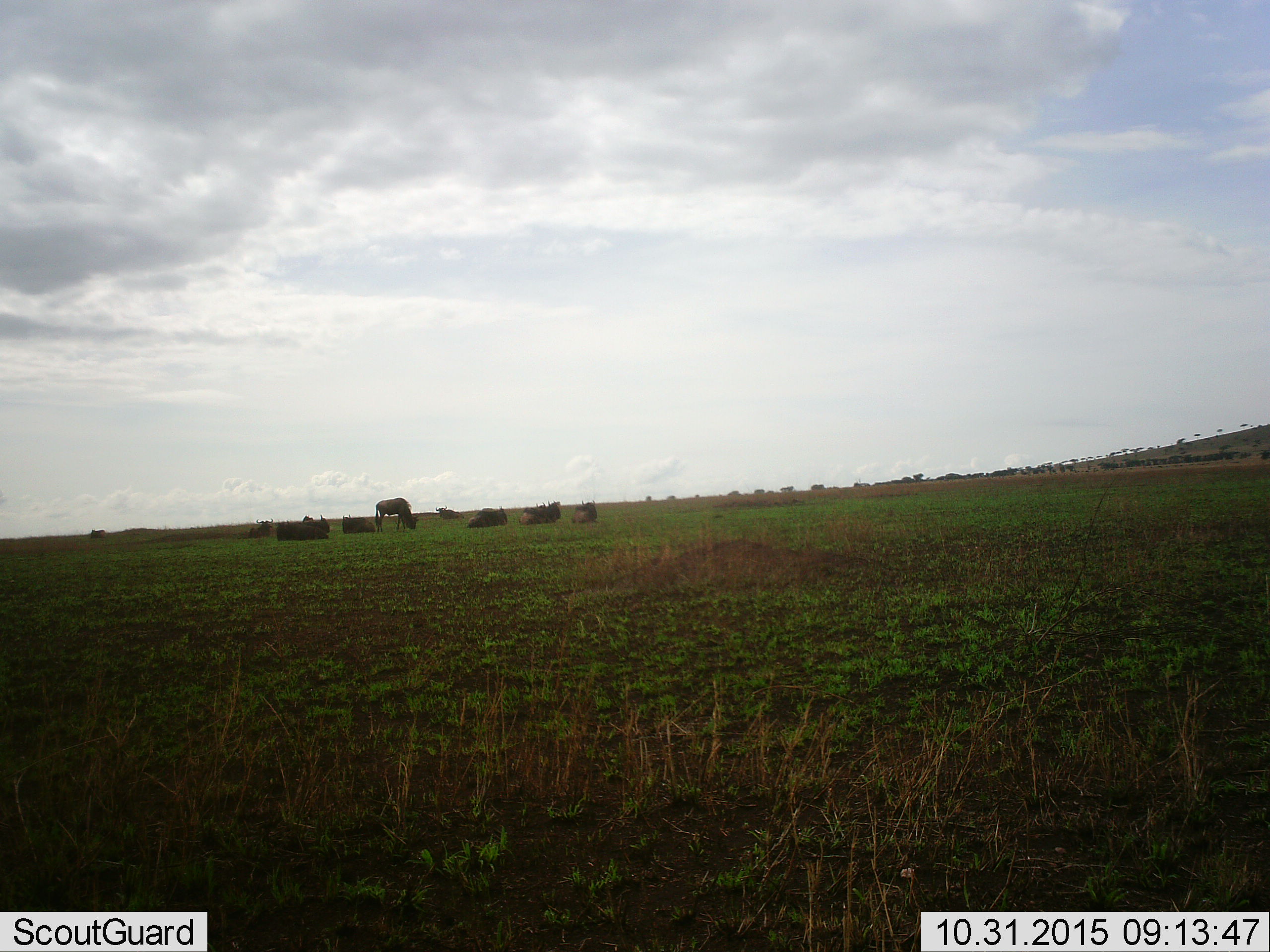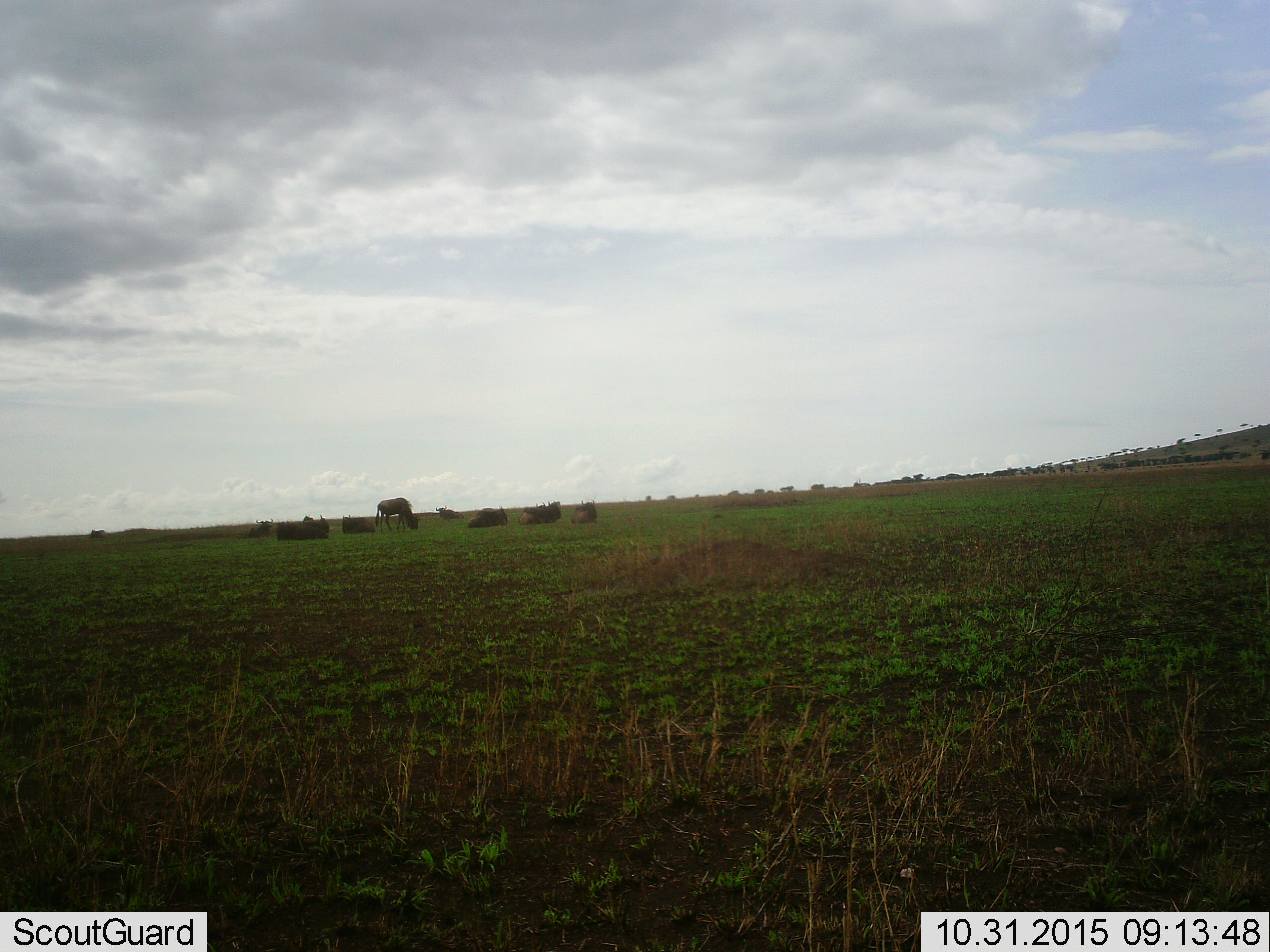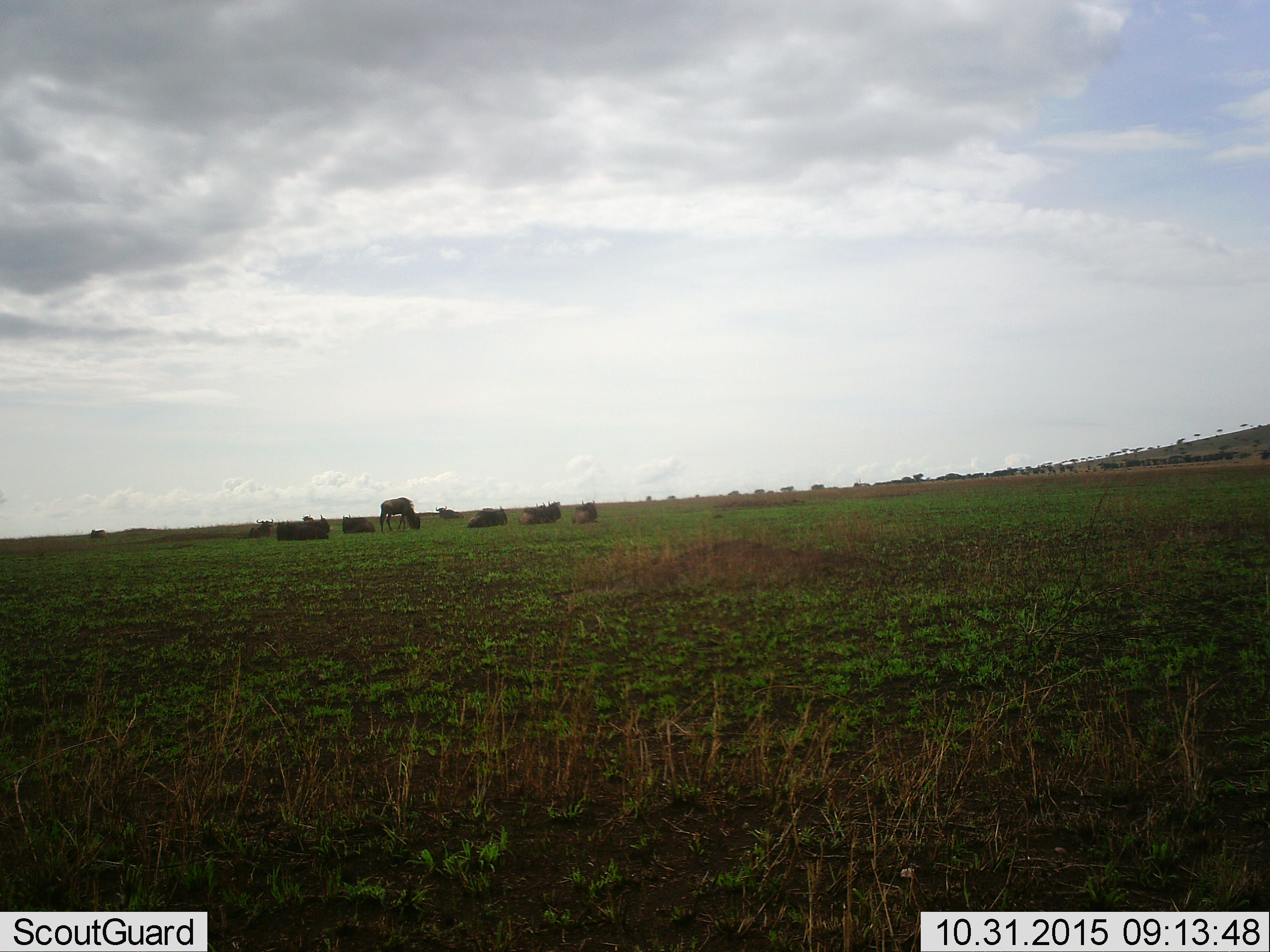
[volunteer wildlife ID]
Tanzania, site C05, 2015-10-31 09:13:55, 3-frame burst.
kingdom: Animalia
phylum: Chordata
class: Mammalia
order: Artiodactyla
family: Bovidae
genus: Connochaetes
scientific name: Connochaetes taurinus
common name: blue wildebeest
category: wildebeest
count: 10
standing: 35%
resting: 88%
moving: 12%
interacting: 6%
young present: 0%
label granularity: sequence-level